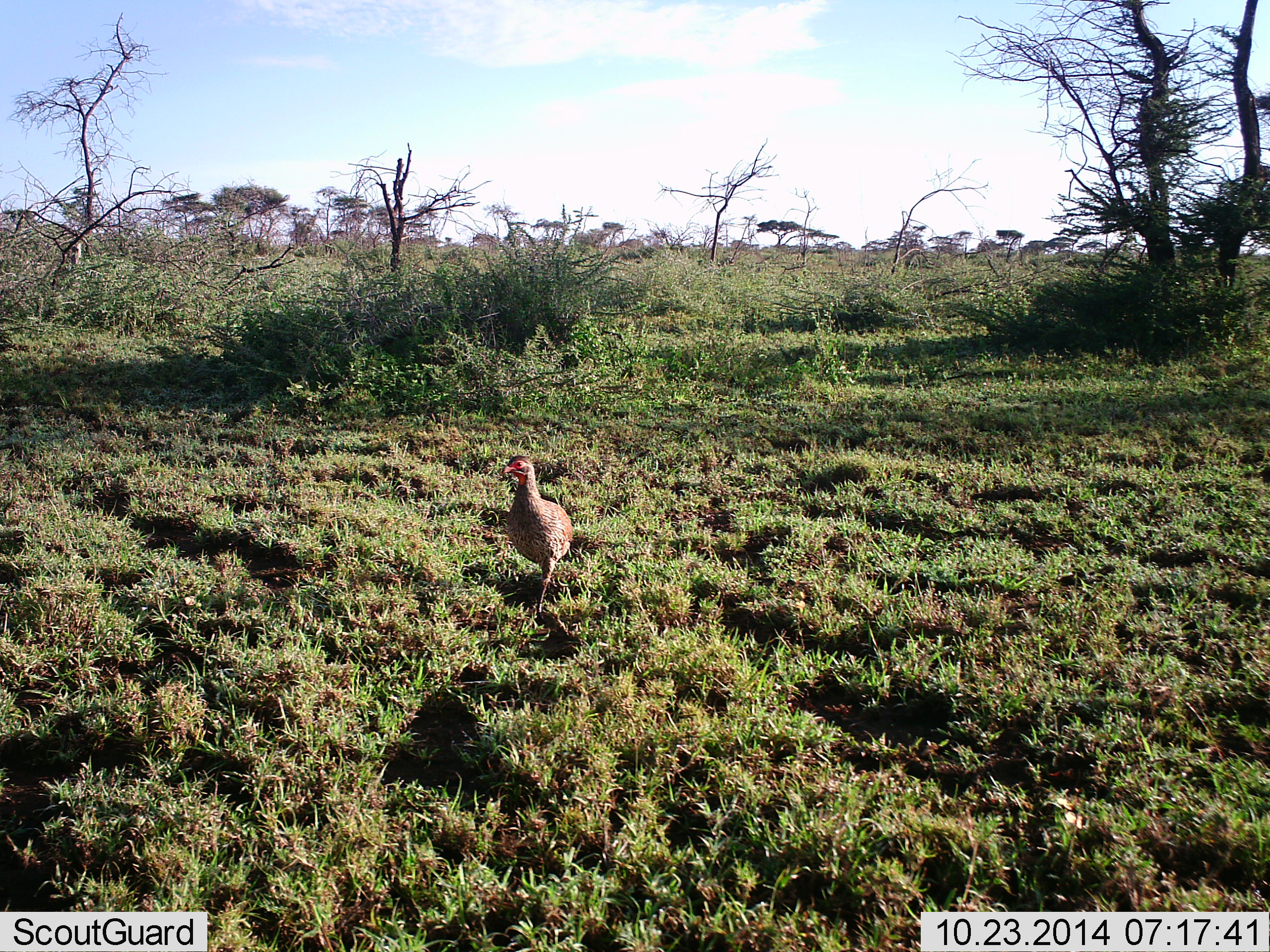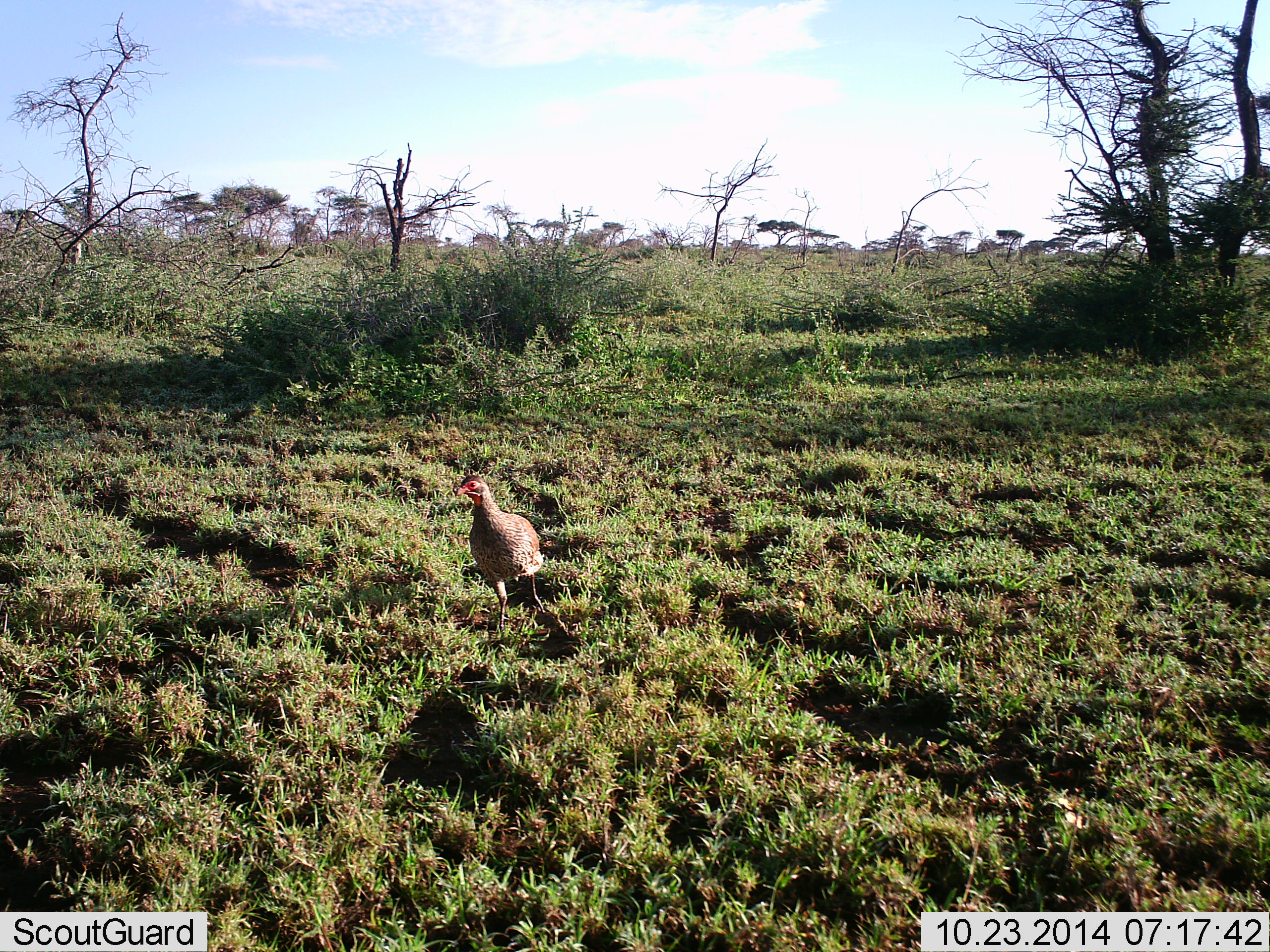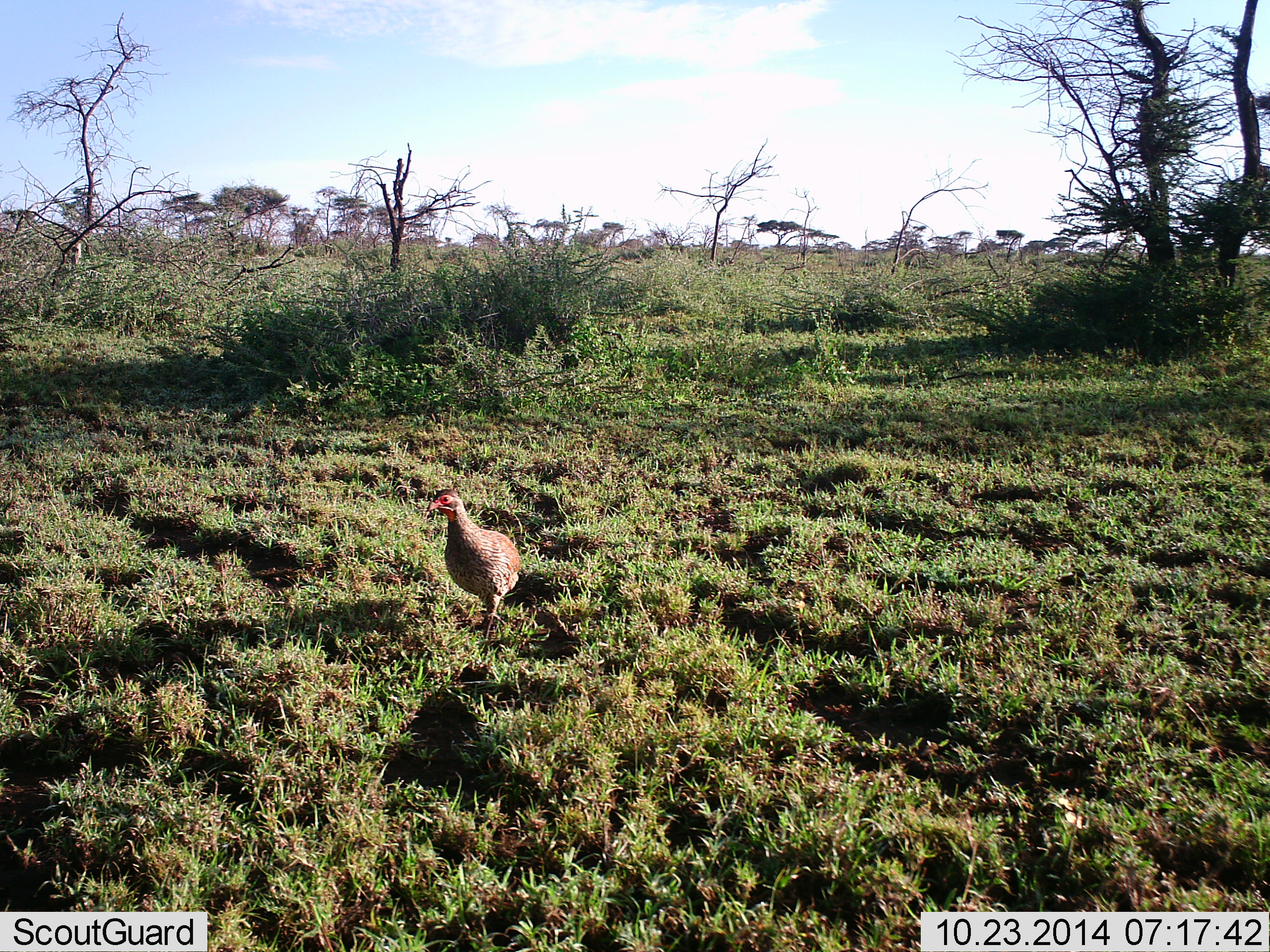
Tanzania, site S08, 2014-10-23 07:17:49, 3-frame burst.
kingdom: Animalia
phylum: Chordata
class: Aves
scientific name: Aves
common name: bird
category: otherbird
Otherbird (bird) (Aves), count 1. Behavior (volunteer vote fractions): standing 10%, resting 0%, moving 90%, interacting 0%. Young present (vote fraction): 0%. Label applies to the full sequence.